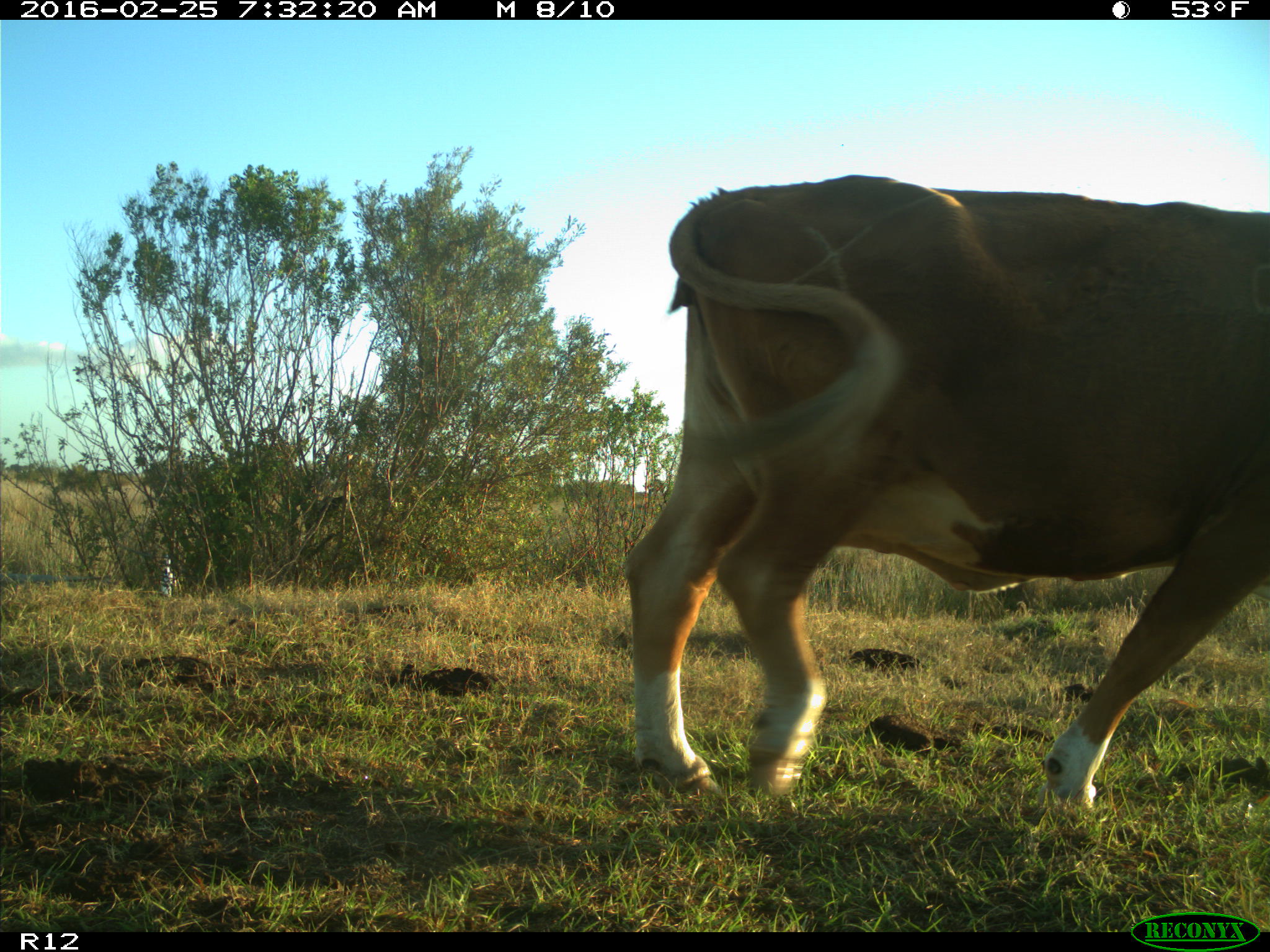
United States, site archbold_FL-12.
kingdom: Animalia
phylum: Chordata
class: Mammalia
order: Artiodactyla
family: Bovidae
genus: Bos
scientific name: Bos taurus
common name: domestic cow